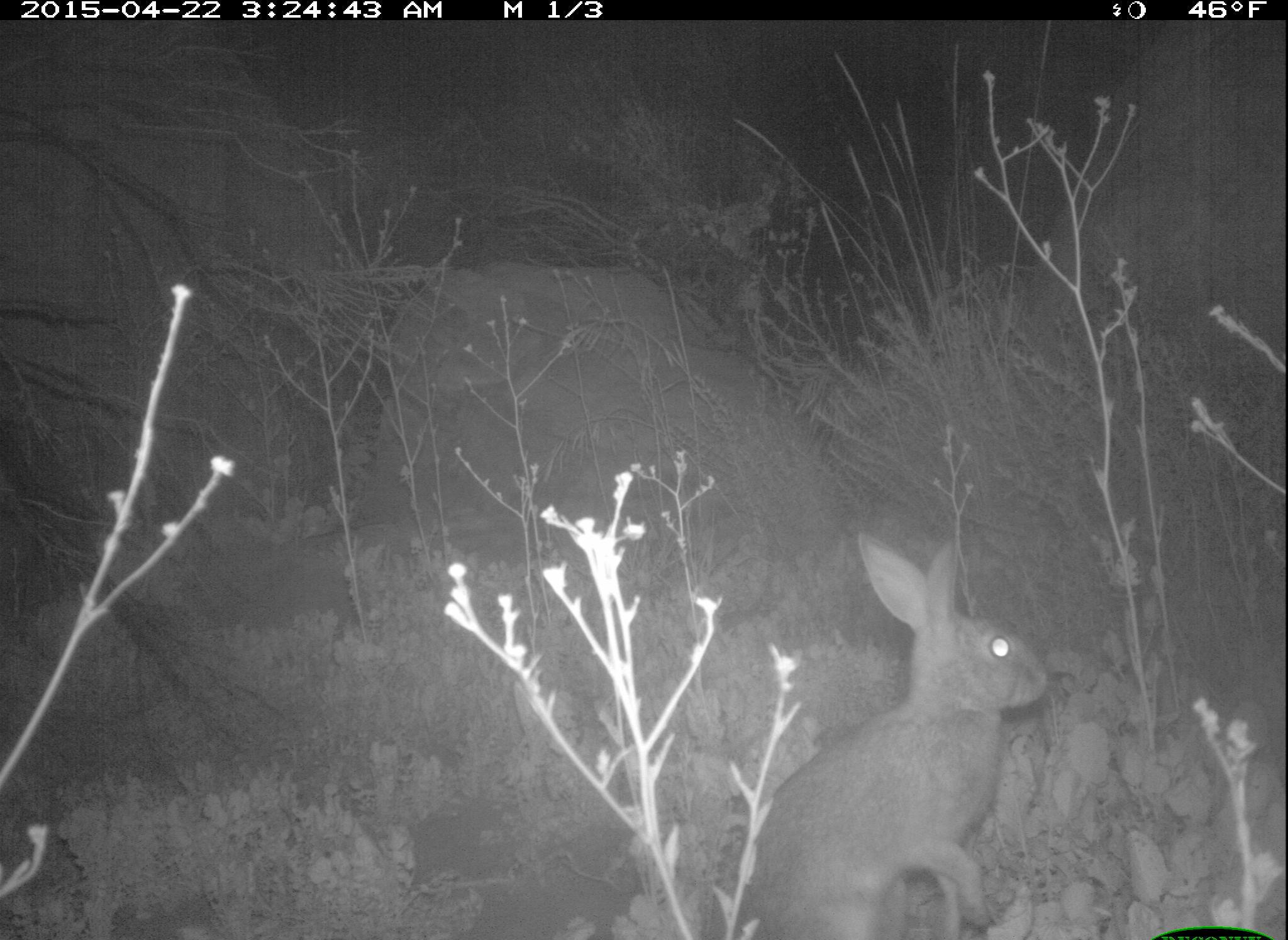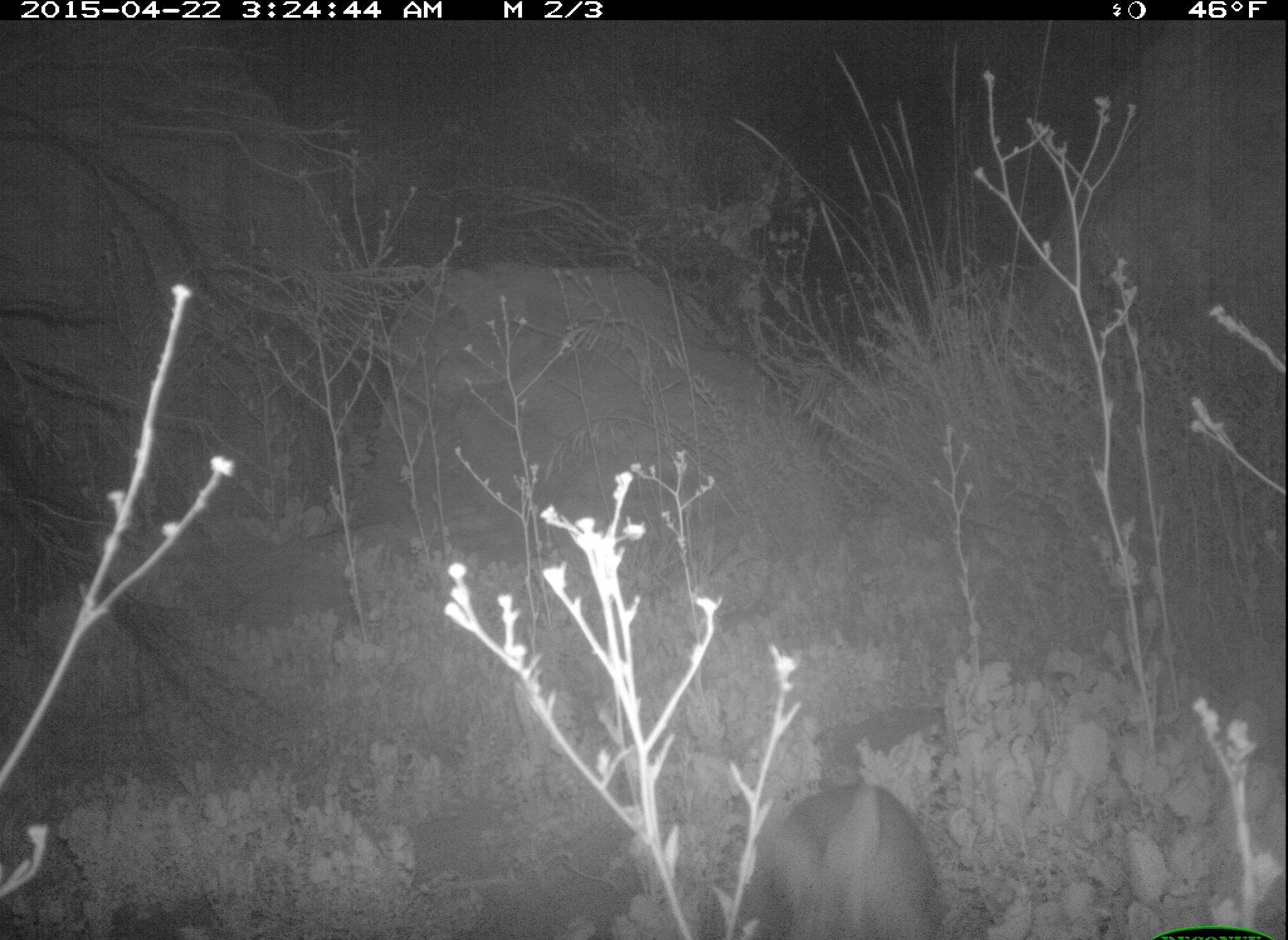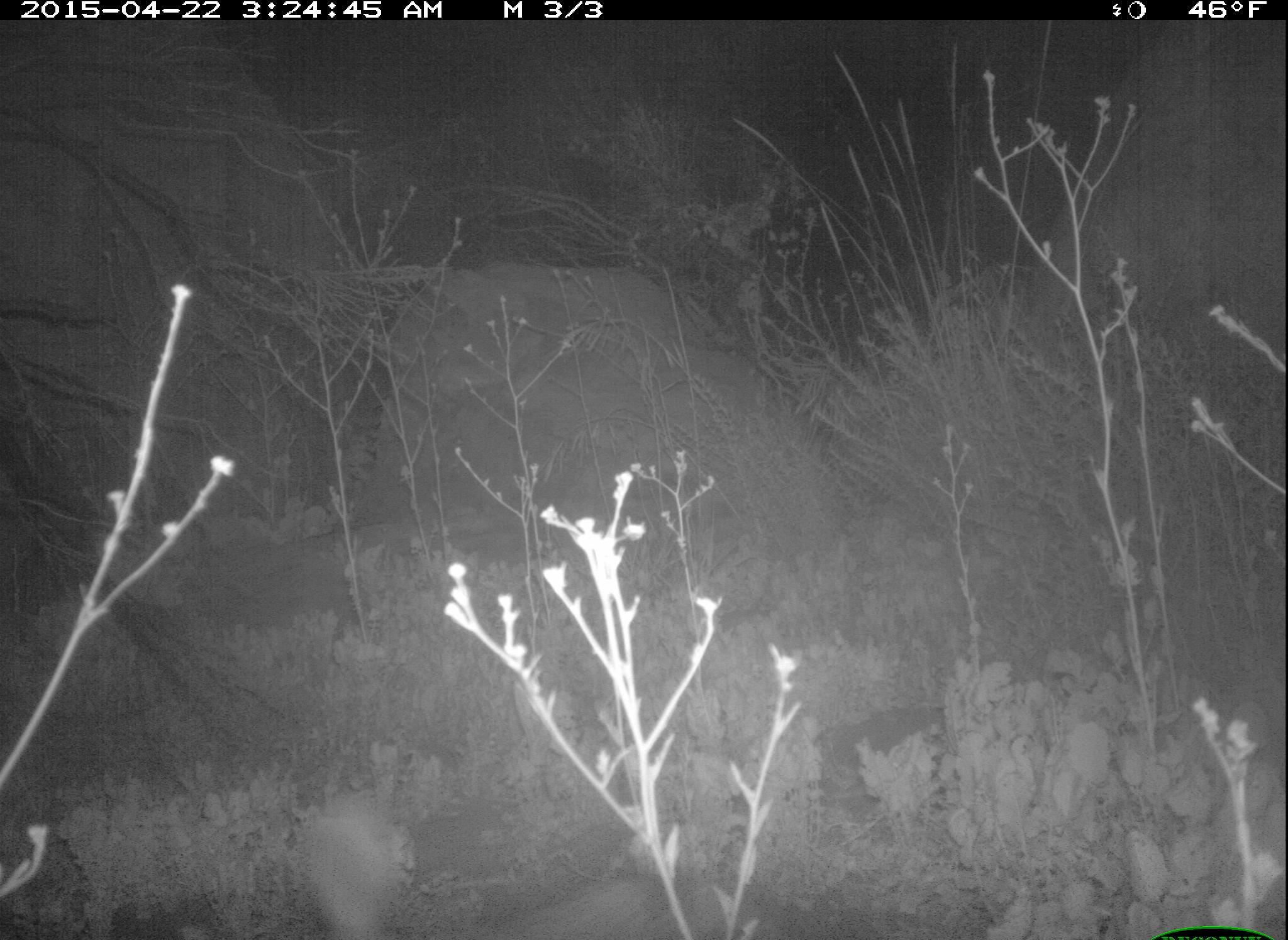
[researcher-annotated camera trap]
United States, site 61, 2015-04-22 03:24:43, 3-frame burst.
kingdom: Animalia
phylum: Chordata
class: Mammalia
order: Lagomorpha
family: Leporidae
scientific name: Leporidae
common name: rabbits and hares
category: rabbit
Rabbit (rabbits and hares) (Leporidae).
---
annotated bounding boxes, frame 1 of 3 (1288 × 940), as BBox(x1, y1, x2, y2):
rabbit: BBox(741, 525, 1053, 940)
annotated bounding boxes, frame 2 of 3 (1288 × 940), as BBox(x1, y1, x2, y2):
rabbit: BBox(744, 773, 948, 937)